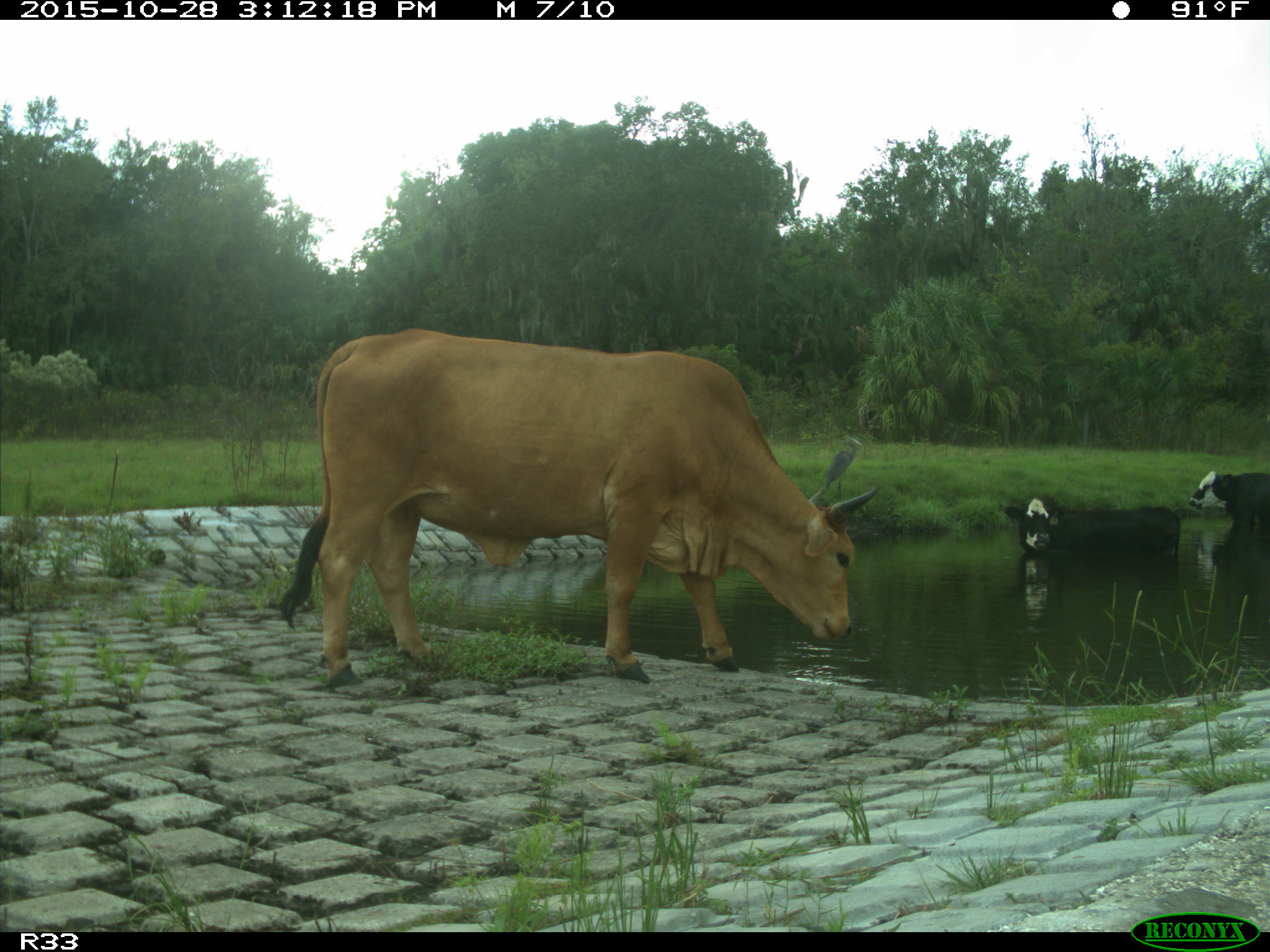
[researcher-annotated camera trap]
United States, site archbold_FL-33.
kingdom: Animalia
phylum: Chordata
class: Mammalia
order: Artiodactyla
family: Bovidae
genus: Bos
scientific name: Bos taurus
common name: domestic cow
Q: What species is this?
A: Bos taurus (domestic cow).